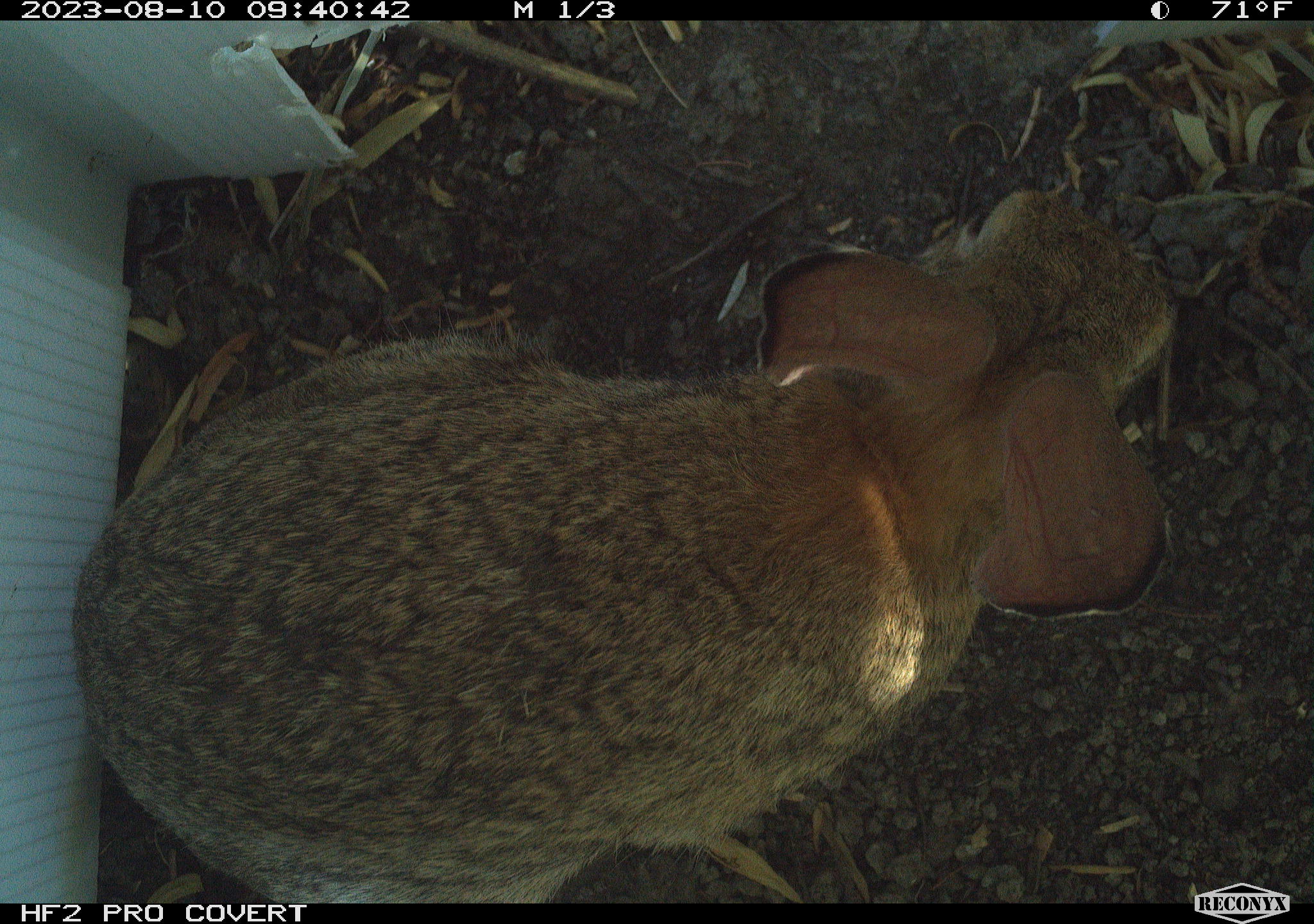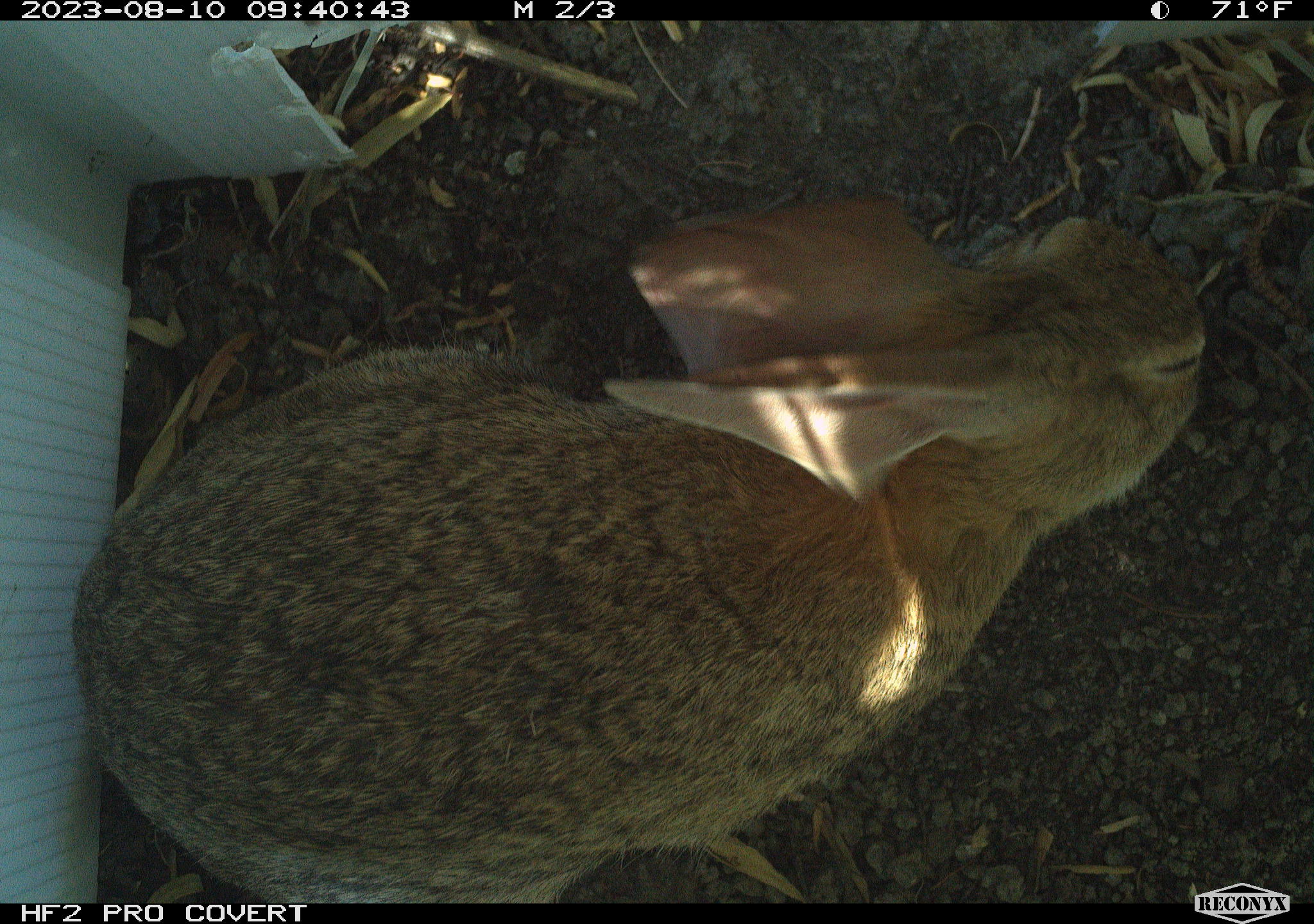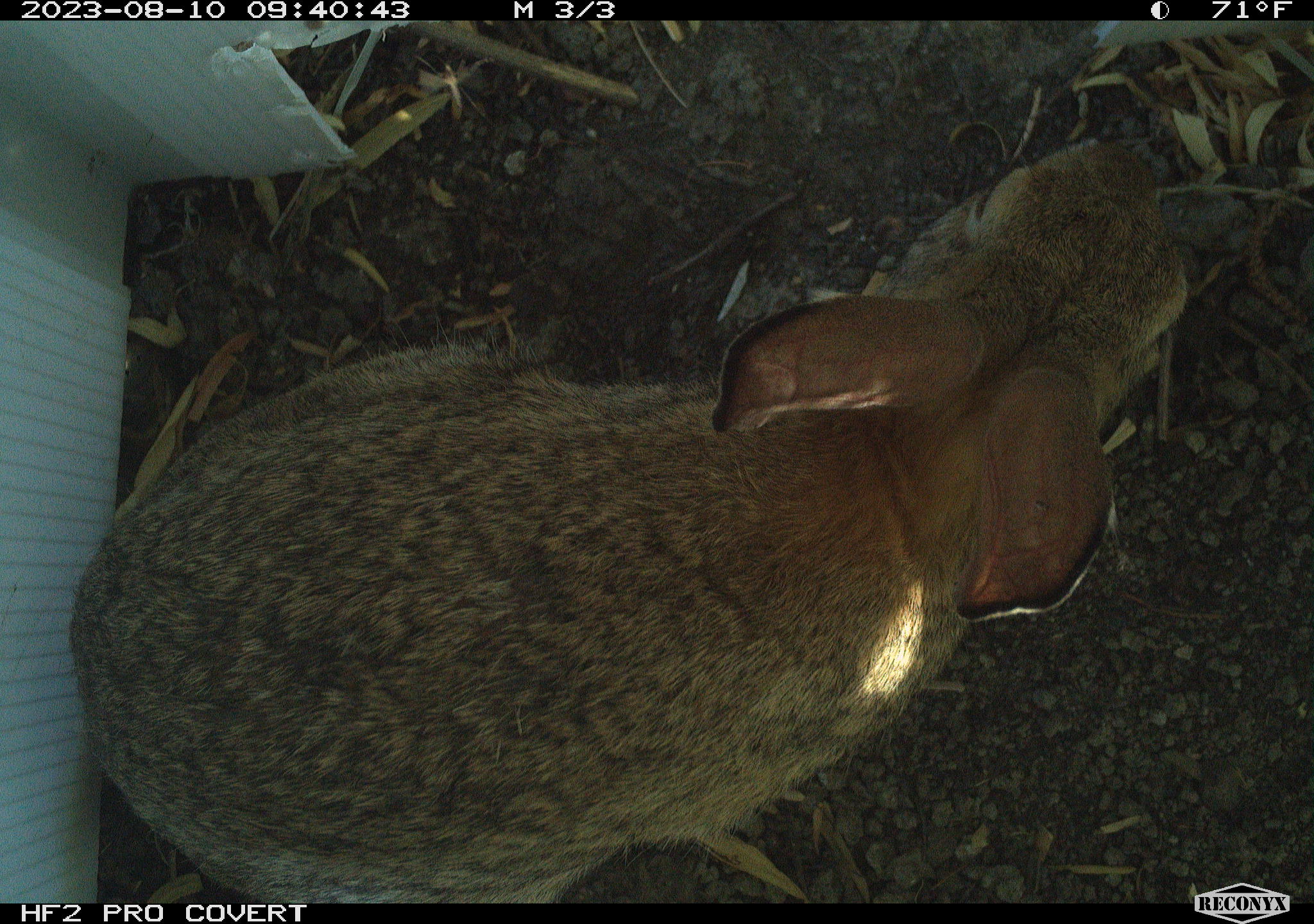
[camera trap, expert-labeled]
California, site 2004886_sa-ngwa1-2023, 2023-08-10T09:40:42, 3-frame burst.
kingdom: Animalia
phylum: Chordata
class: Mammalia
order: Lagomorpha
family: Leporidae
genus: Sylvilagus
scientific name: Sylvilagus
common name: cottontail rabbits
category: sylvilagus species